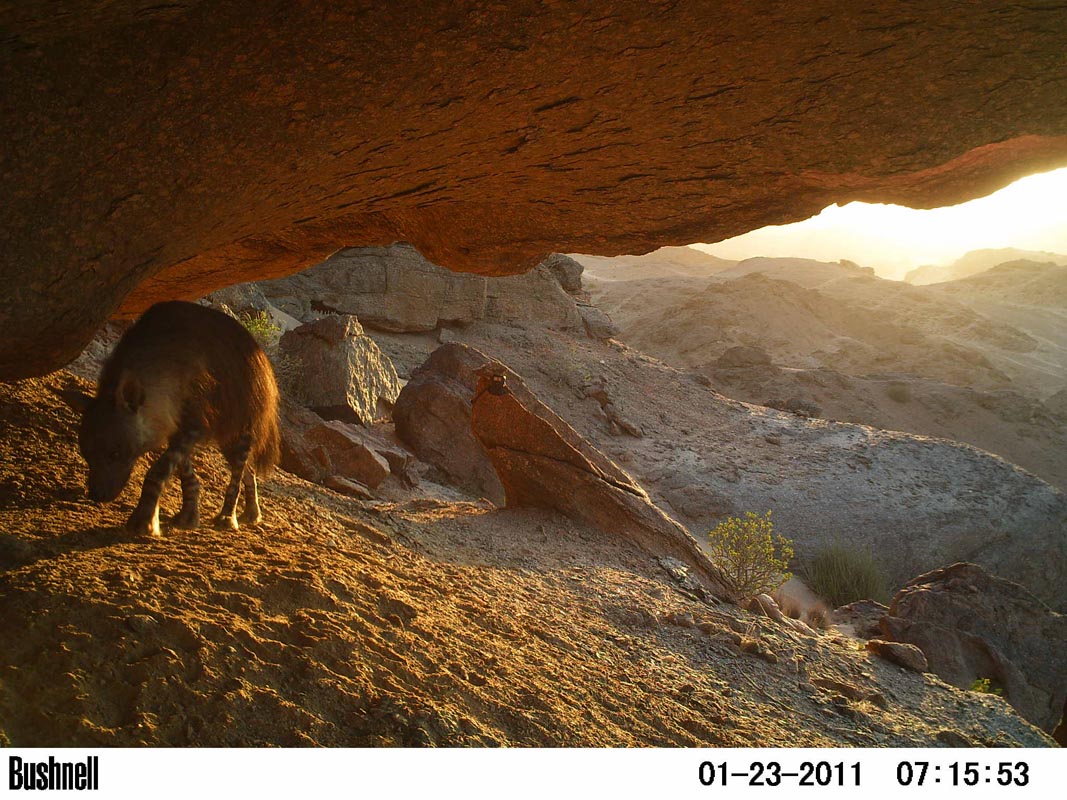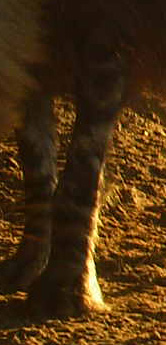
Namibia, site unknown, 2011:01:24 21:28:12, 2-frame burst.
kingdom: Animalia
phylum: Chordata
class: Mammalia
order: Carnivora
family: Hyaenidae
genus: Parahyaena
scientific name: Parahyaena brunnea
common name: brown hyena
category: hyaena brunnea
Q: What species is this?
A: Hyaena brunnea (brown hyena) (Parahyaena brunnea).